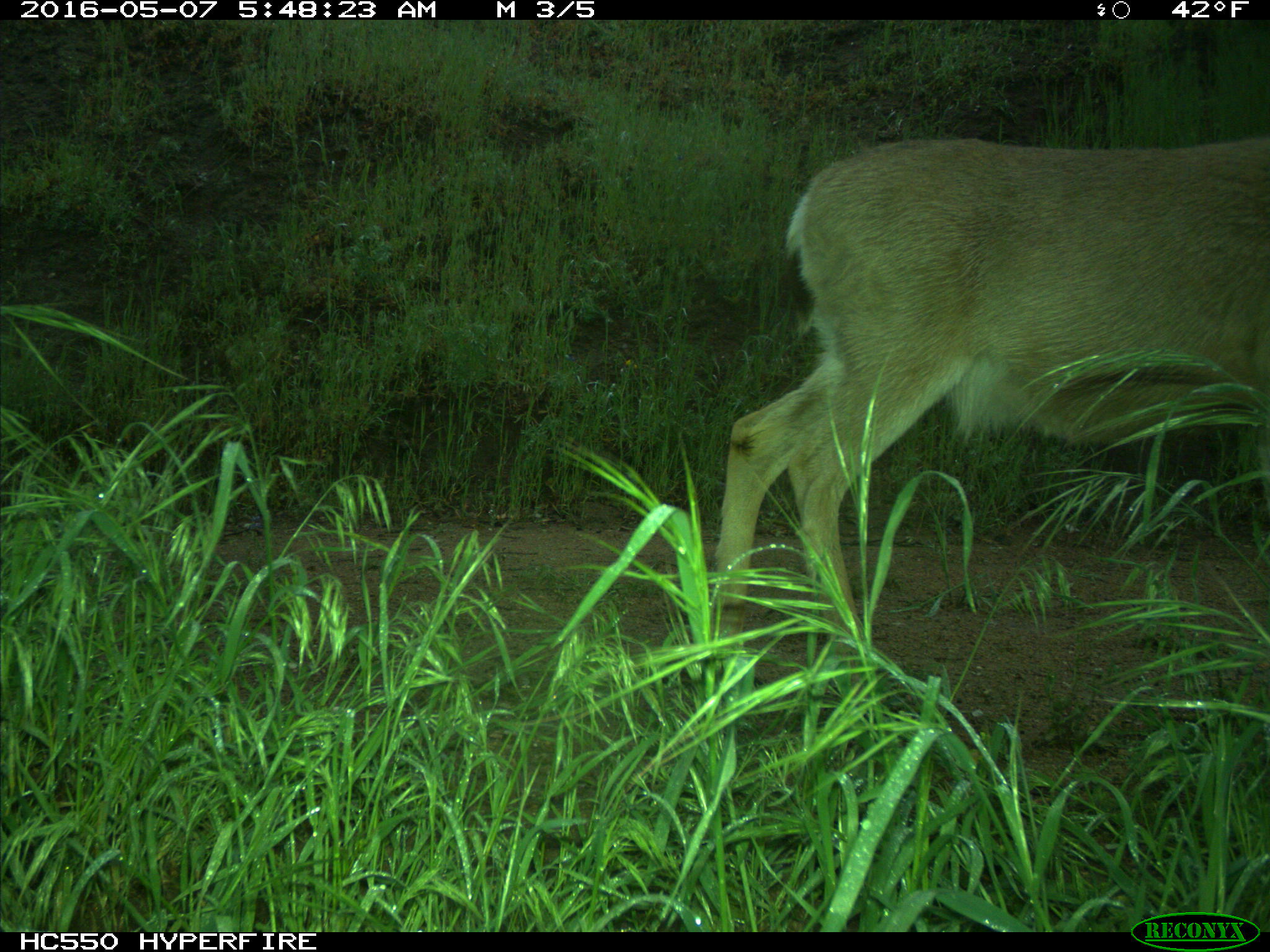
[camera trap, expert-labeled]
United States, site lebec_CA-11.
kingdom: Animalia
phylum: Chordata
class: Mammalia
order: Artiodactyla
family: Cervidae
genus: Odocoileus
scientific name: Odocoileus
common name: deer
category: unidentified deer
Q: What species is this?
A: Unidentified deer (deer) (Odocoileus).